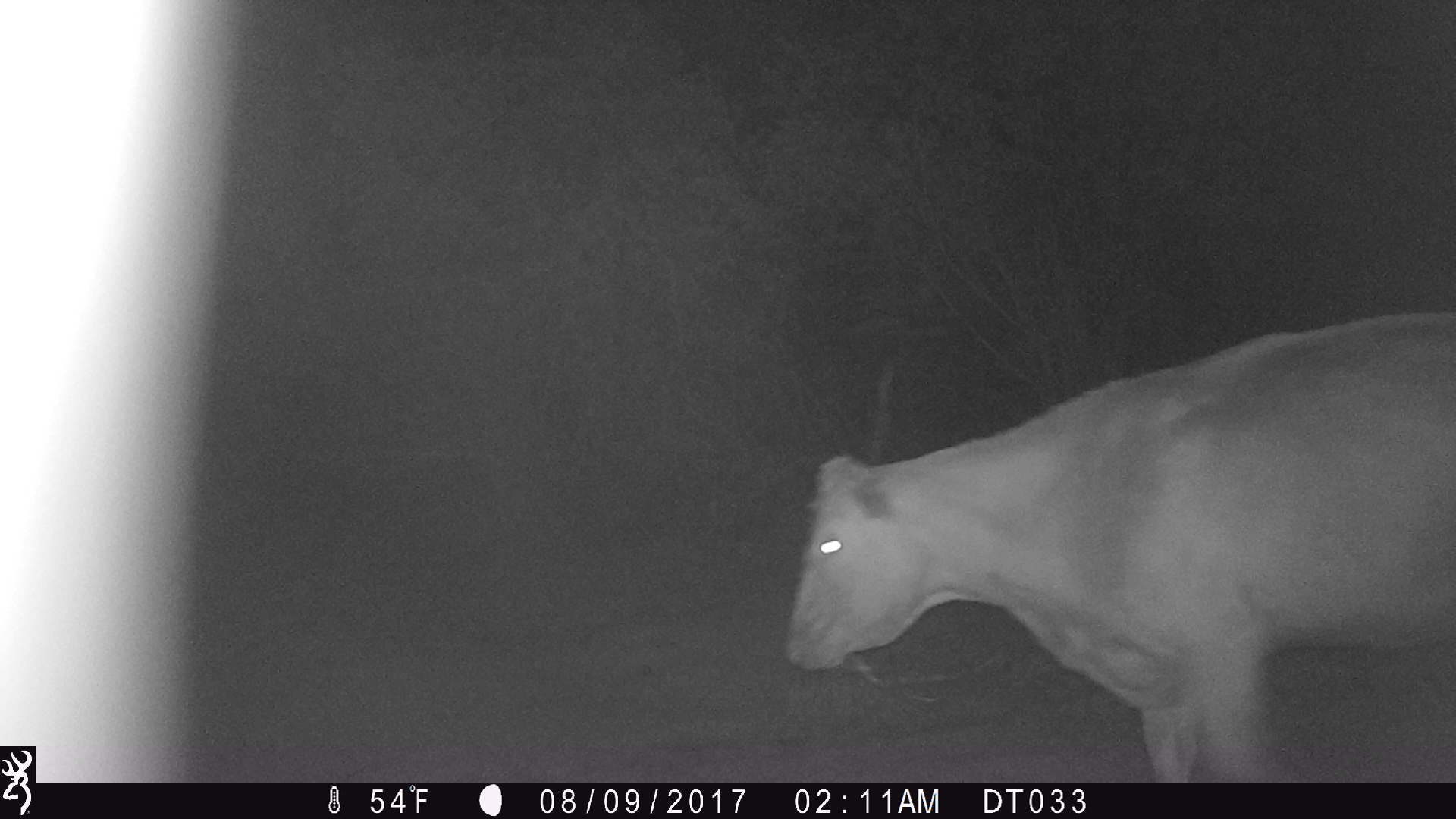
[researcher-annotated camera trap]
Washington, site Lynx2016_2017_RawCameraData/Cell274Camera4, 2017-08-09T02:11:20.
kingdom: Animalia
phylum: Chordata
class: Mammalia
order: Artiodactyla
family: Bovidae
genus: Bos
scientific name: Bos taurus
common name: domestic cattle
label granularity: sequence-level